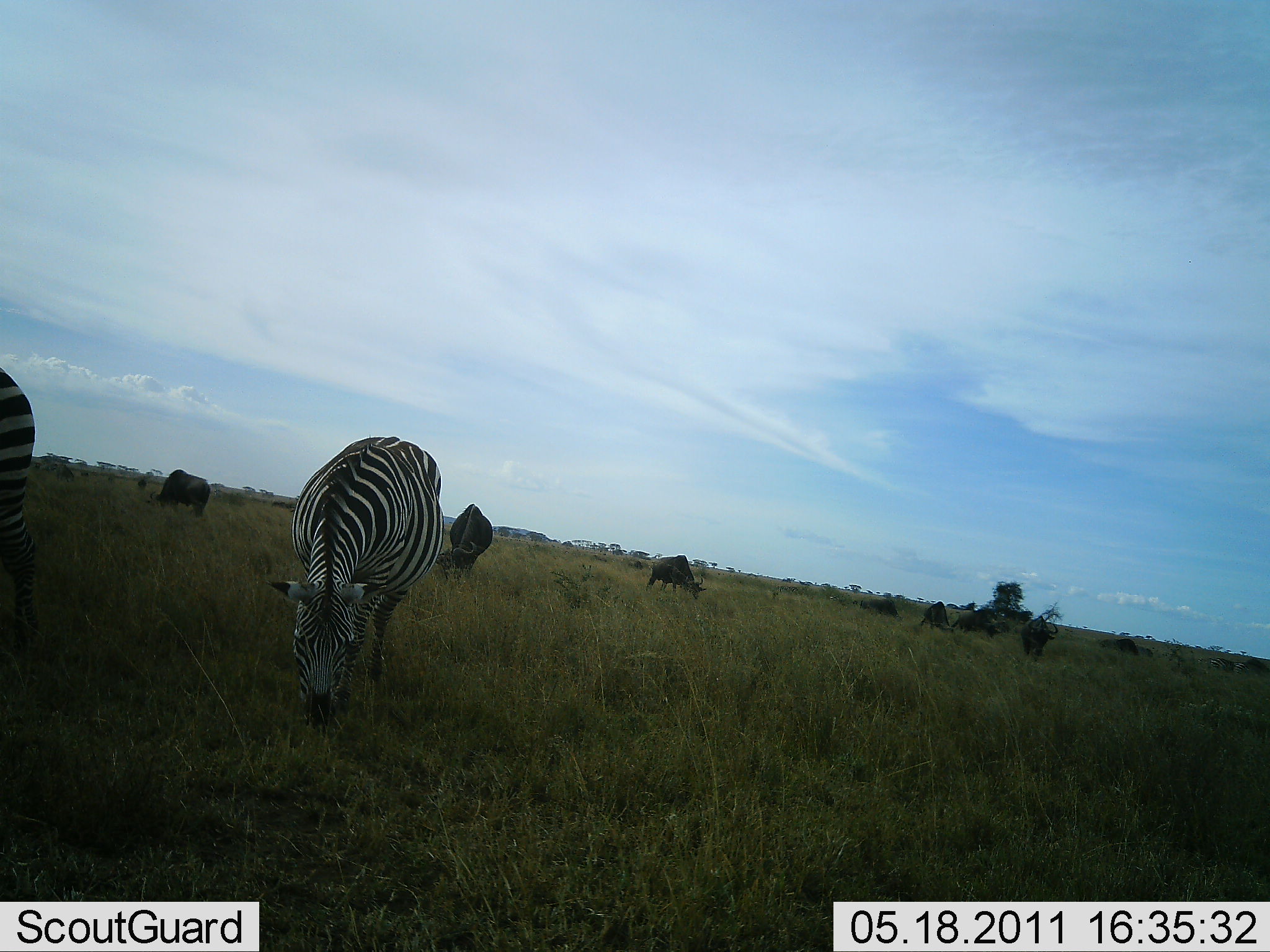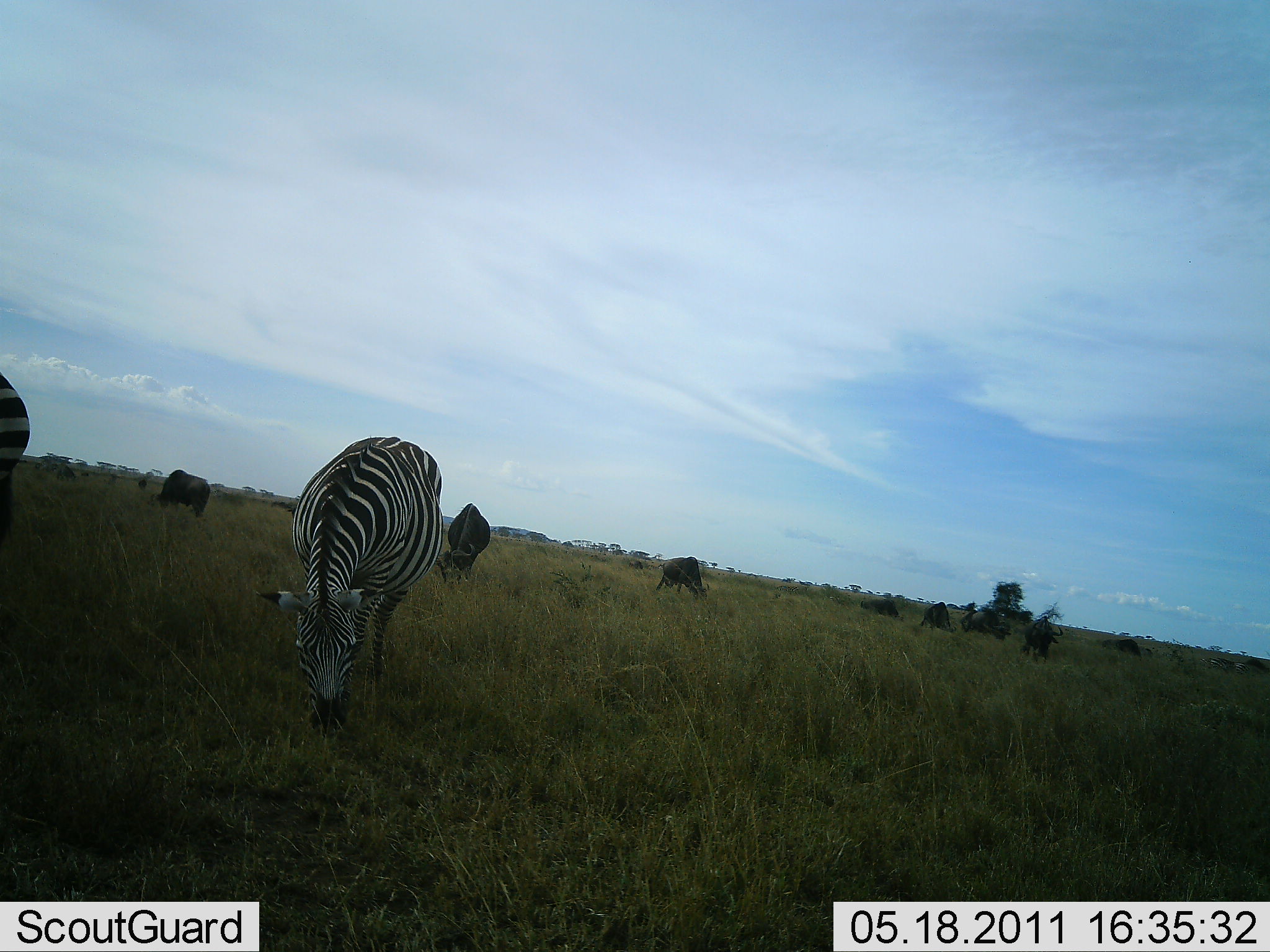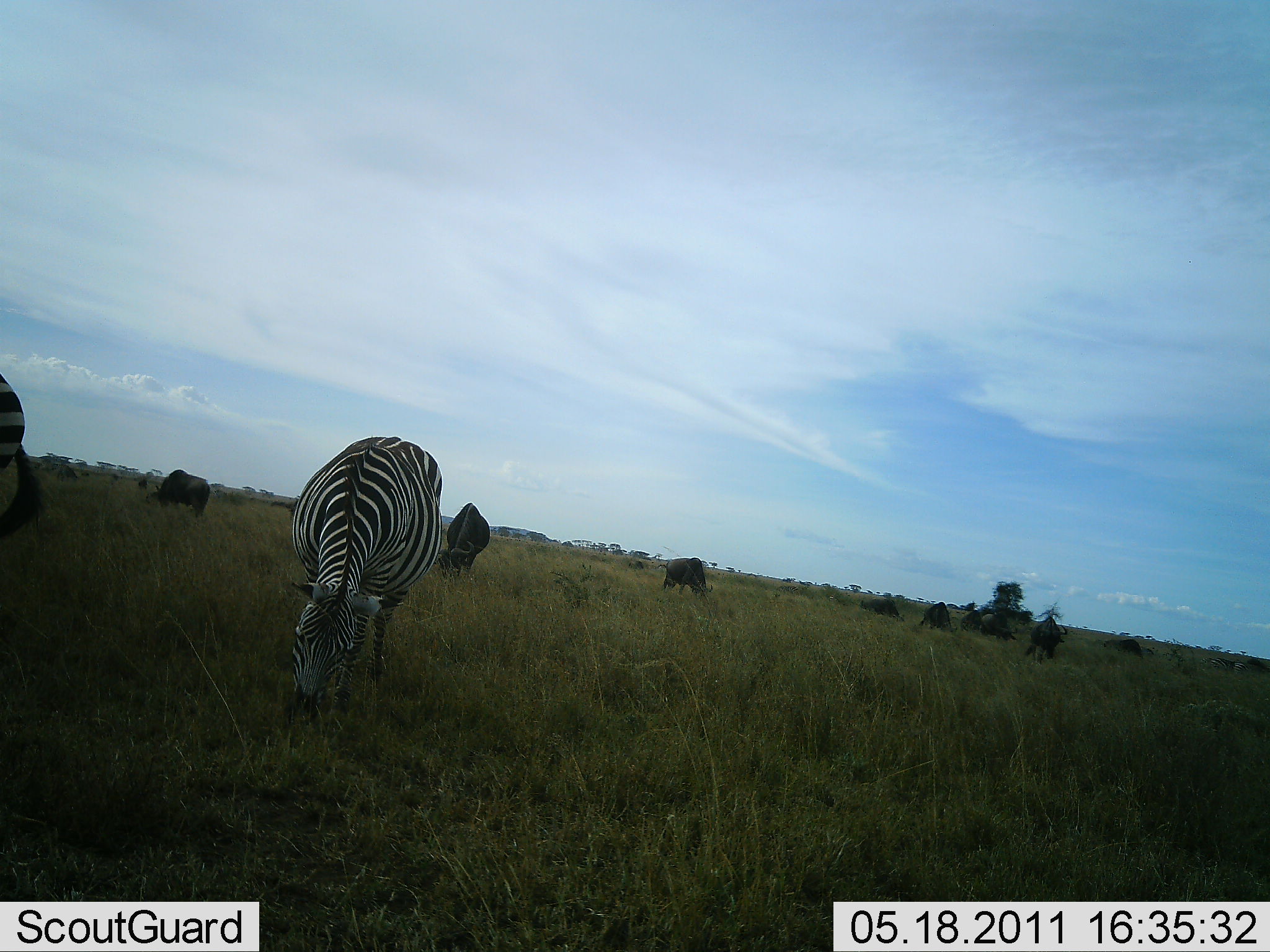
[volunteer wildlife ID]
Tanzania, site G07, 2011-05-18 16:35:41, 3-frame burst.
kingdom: Animalia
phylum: Chordata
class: Mammalia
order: Artiodactyla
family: Bovidae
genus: Connochaetes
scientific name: Connochaetes taurinus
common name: blue wildebeest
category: wildebeest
Wildebeest (blue wildebeest) (Connochaetes taurinus), count 7. Behavior (volunteer vote fractions): standing 0%, resting 0%, moving 9%, interacting 0%. Young present (vote fraction): 0%. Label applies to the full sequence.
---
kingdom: Animalia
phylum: Chordata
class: Mammalia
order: Perissodactyla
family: Equidae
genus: Equus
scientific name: Equus quagga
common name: plains zebra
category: zebra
Zebra (plains zebra) (Equus quagga), count 2. Behavior (volunteer vote fractions): standing 20%, resting 0%, moving 0%, interacting 0%. Young present (vote fraction): 0%. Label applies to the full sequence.